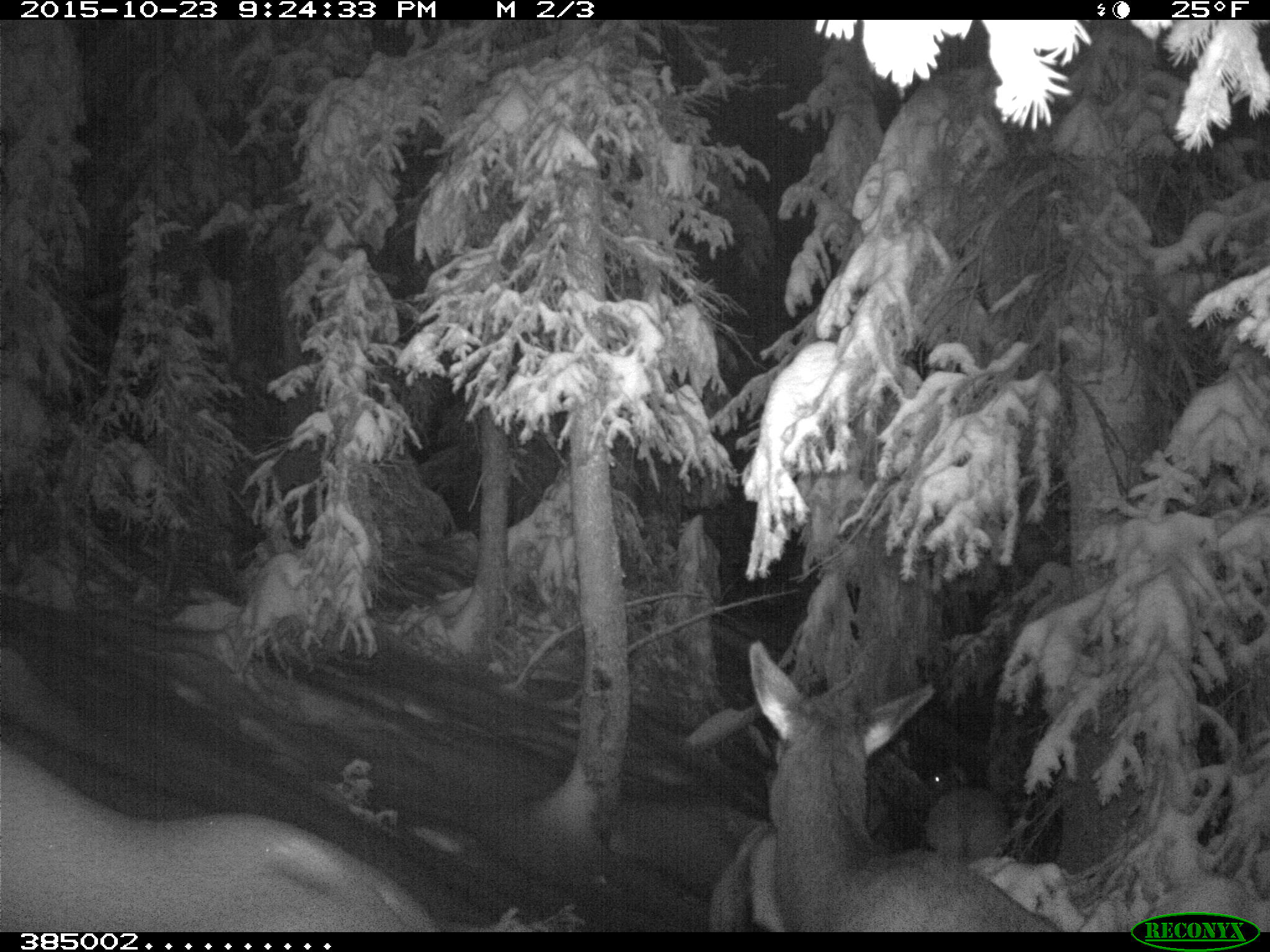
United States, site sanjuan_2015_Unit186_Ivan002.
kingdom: Animalia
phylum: Chordata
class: Mammalia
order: Artiodactyla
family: Cervidae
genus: Cervus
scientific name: Cervus elaphus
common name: red deer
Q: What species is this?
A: Cervus elaphus (red deer).